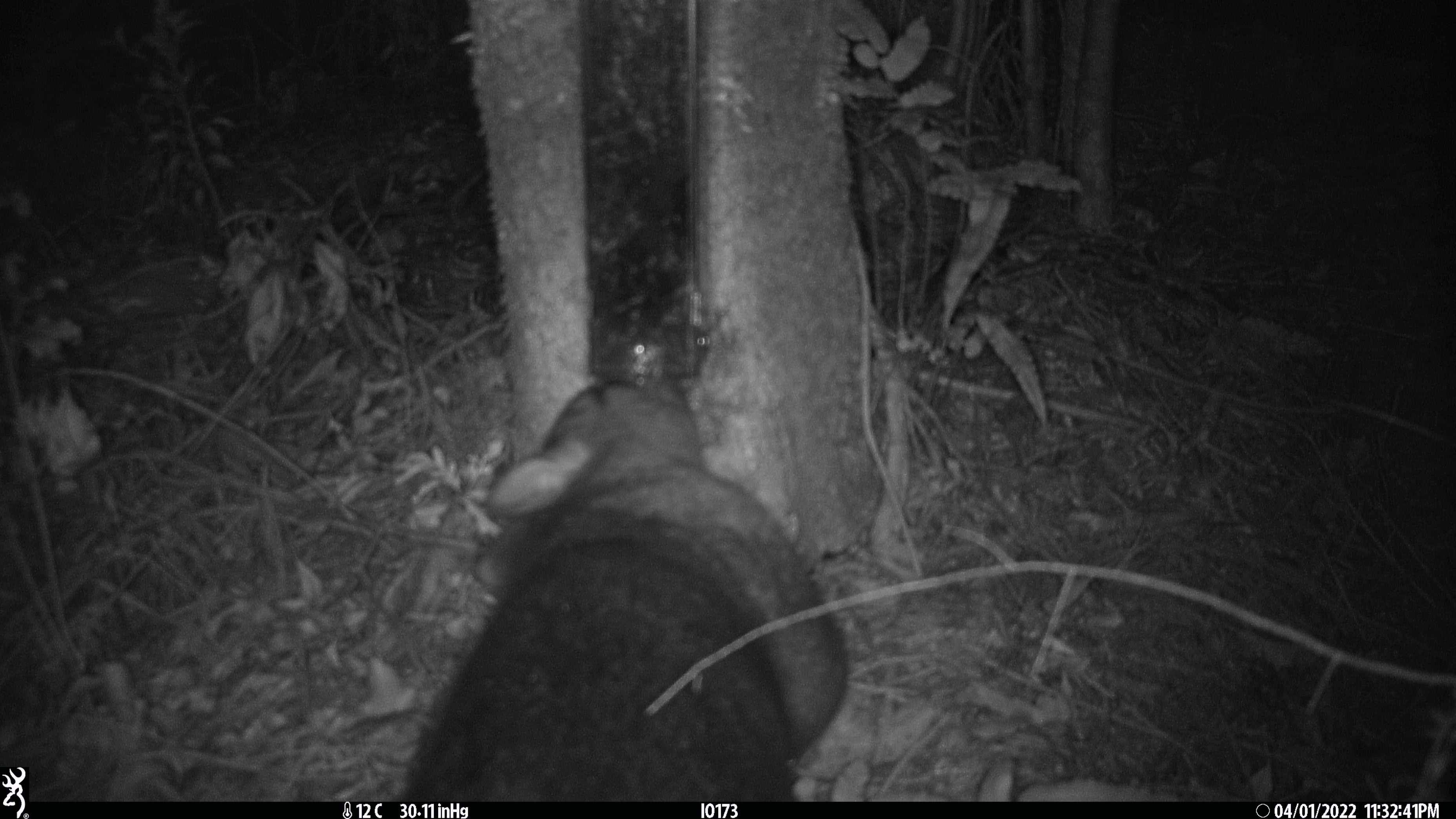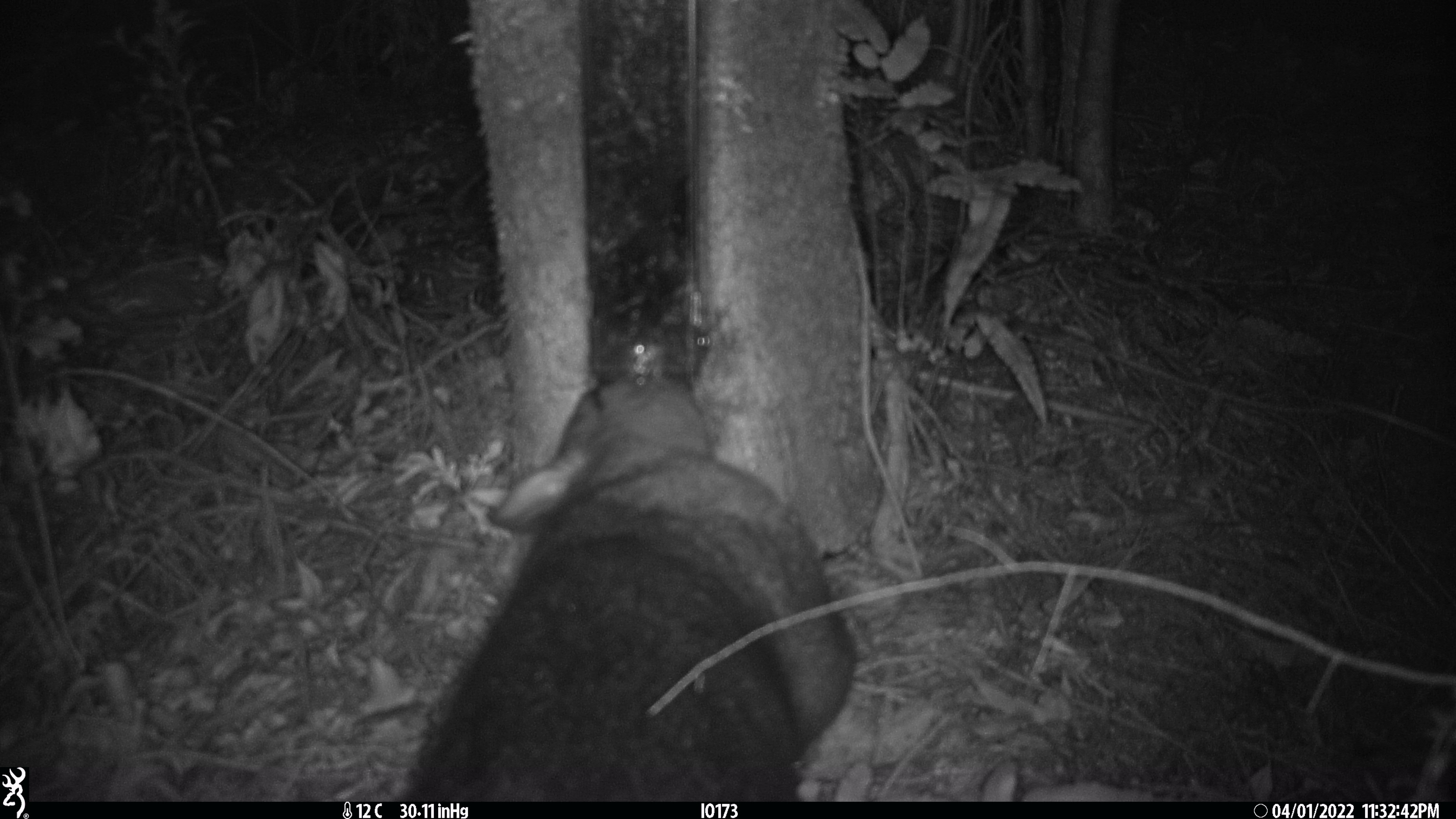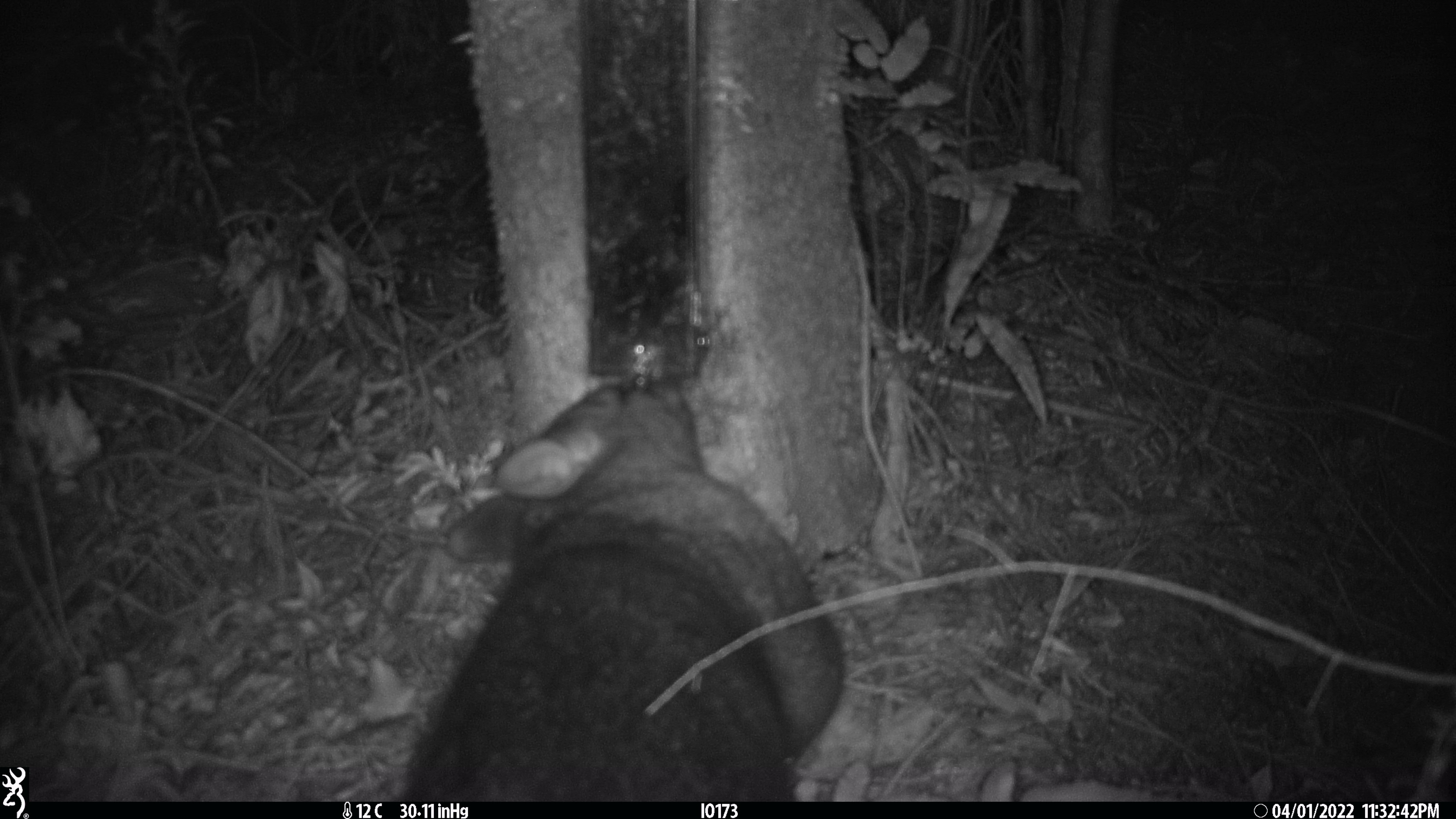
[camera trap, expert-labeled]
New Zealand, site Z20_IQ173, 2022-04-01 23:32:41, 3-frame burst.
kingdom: Animalia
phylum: Chordata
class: Mammalia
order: Diprotodontia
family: Phalangeridae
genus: Trichosurus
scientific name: Trichosurus vulpecula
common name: common brushtail possum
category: possum